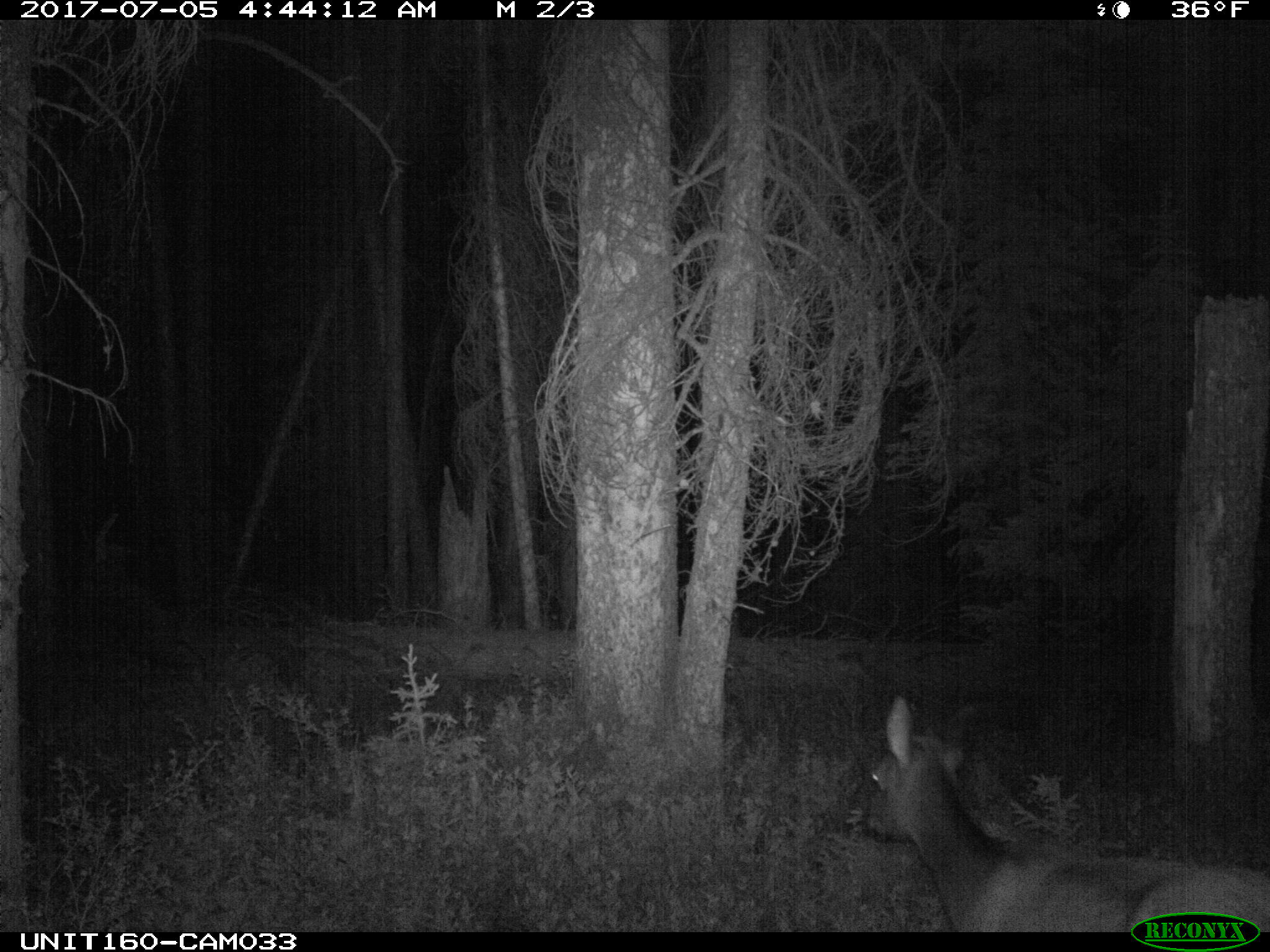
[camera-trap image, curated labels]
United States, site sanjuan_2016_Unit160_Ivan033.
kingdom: Animalia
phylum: Chordata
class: Mammalia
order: Artiodactyla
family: Cervidae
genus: Cervus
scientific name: Cervus elaphus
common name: red deer